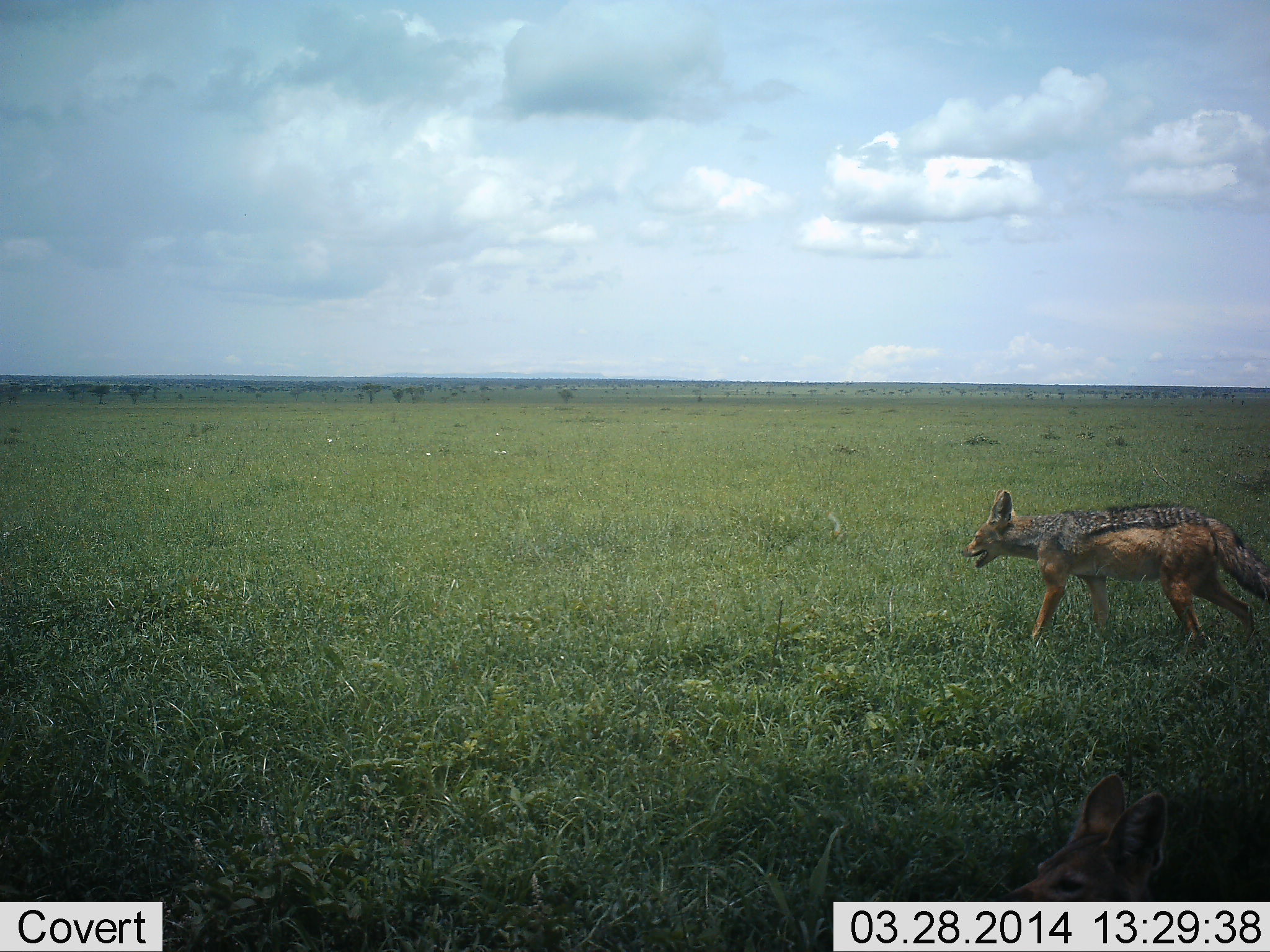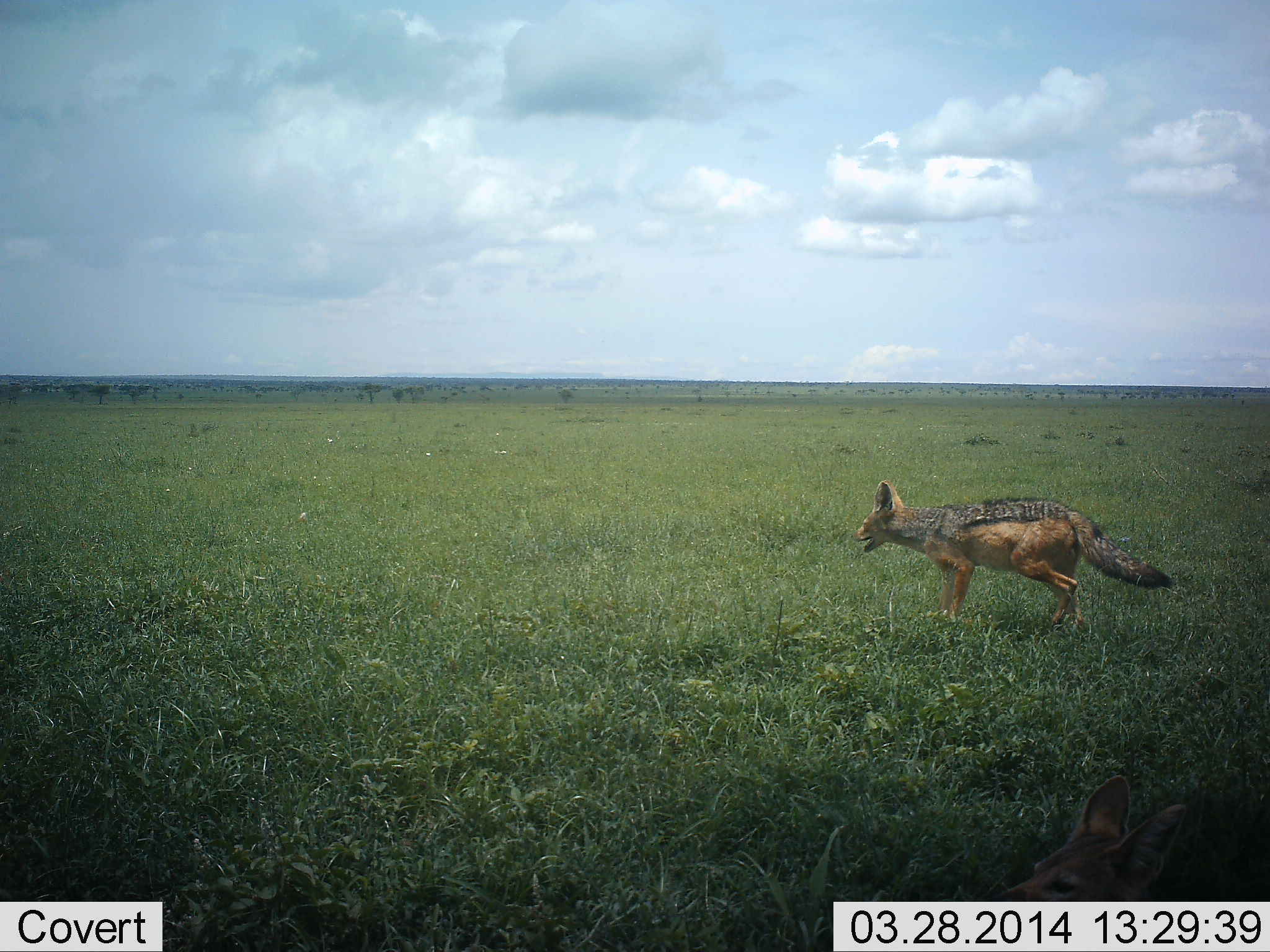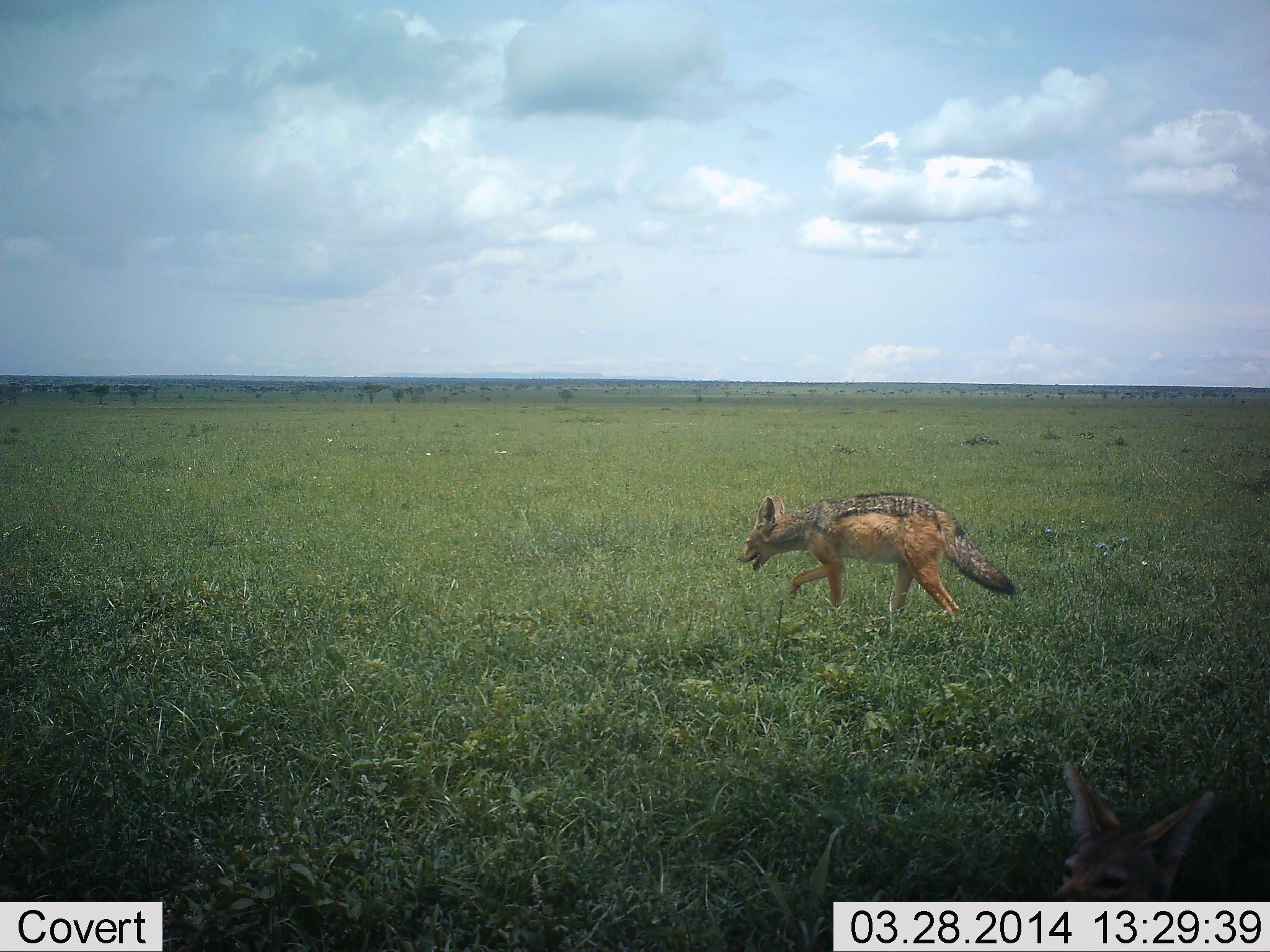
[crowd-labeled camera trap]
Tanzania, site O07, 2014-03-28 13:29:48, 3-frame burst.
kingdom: Animalia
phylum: Chordata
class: Mammalia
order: Carnivora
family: Canidae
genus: Lupulella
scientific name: Lupulella mesomelas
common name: black-backed jackal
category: jackal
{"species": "jackal (black-backed jackal) (Lupulella mesomelas)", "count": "2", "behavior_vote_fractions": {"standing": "30%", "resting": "20%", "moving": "90%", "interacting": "0%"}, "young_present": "0%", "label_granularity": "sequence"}